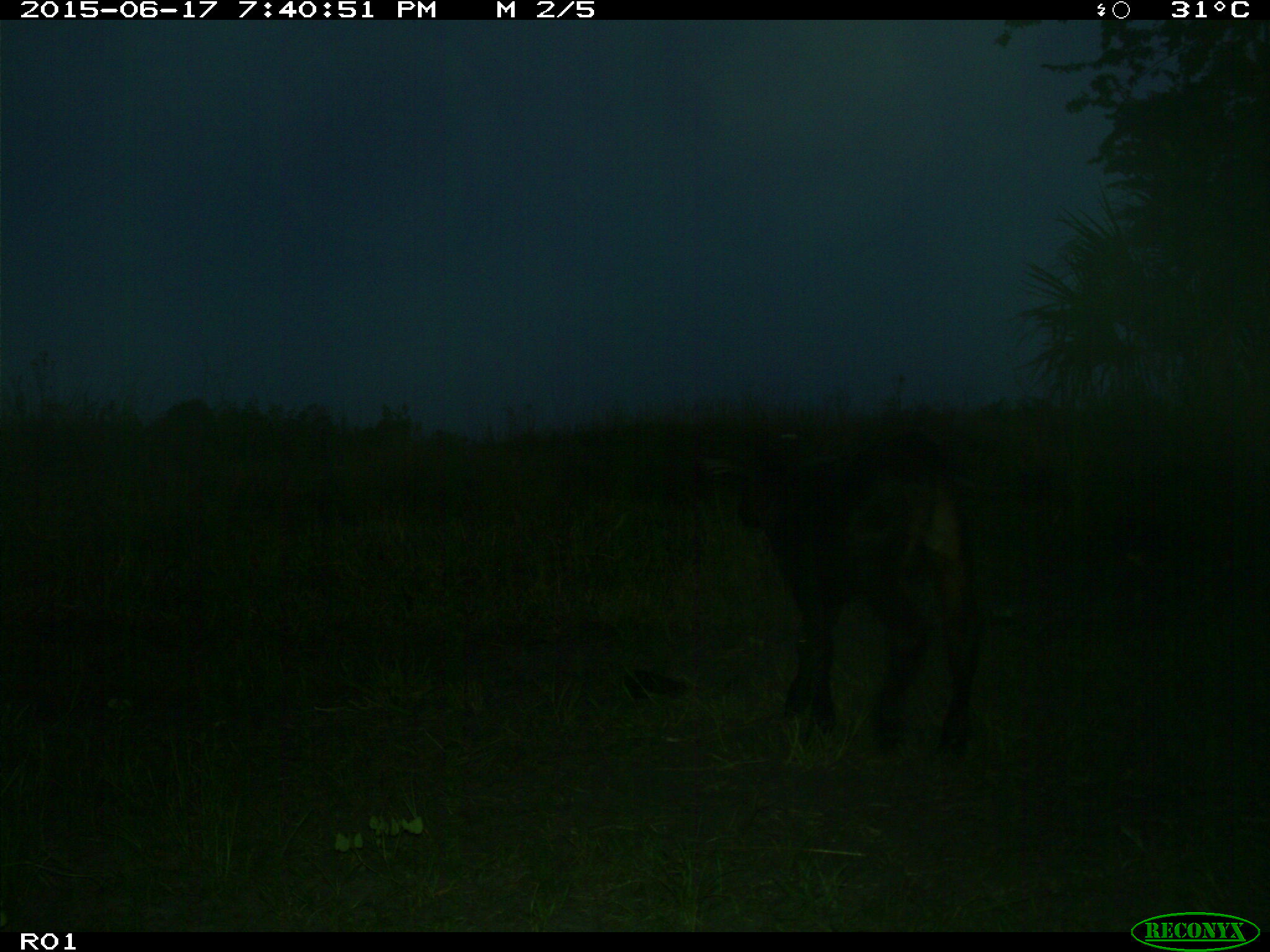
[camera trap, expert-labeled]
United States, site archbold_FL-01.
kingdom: Animalia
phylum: Chordata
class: Mammalia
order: Artiodactyla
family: Bovidae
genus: Bos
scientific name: Bos taurus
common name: domestic cow